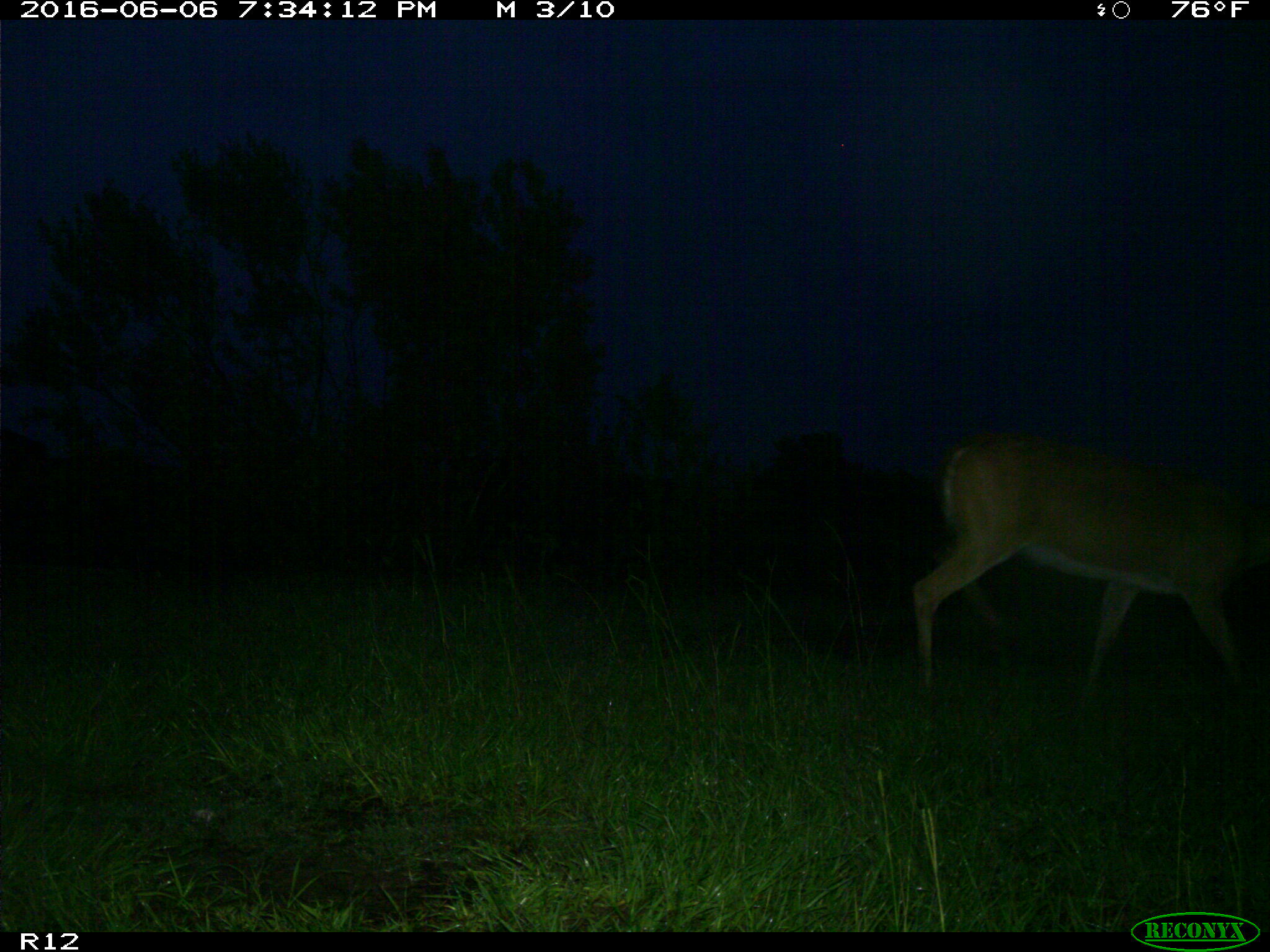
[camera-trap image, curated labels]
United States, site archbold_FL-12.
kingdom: Animalia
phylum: Chordata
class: Mammalia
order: Artiodactyla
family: Cervidae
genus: Odocoileus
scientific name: Odocoileus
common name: deer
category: unidentified deer